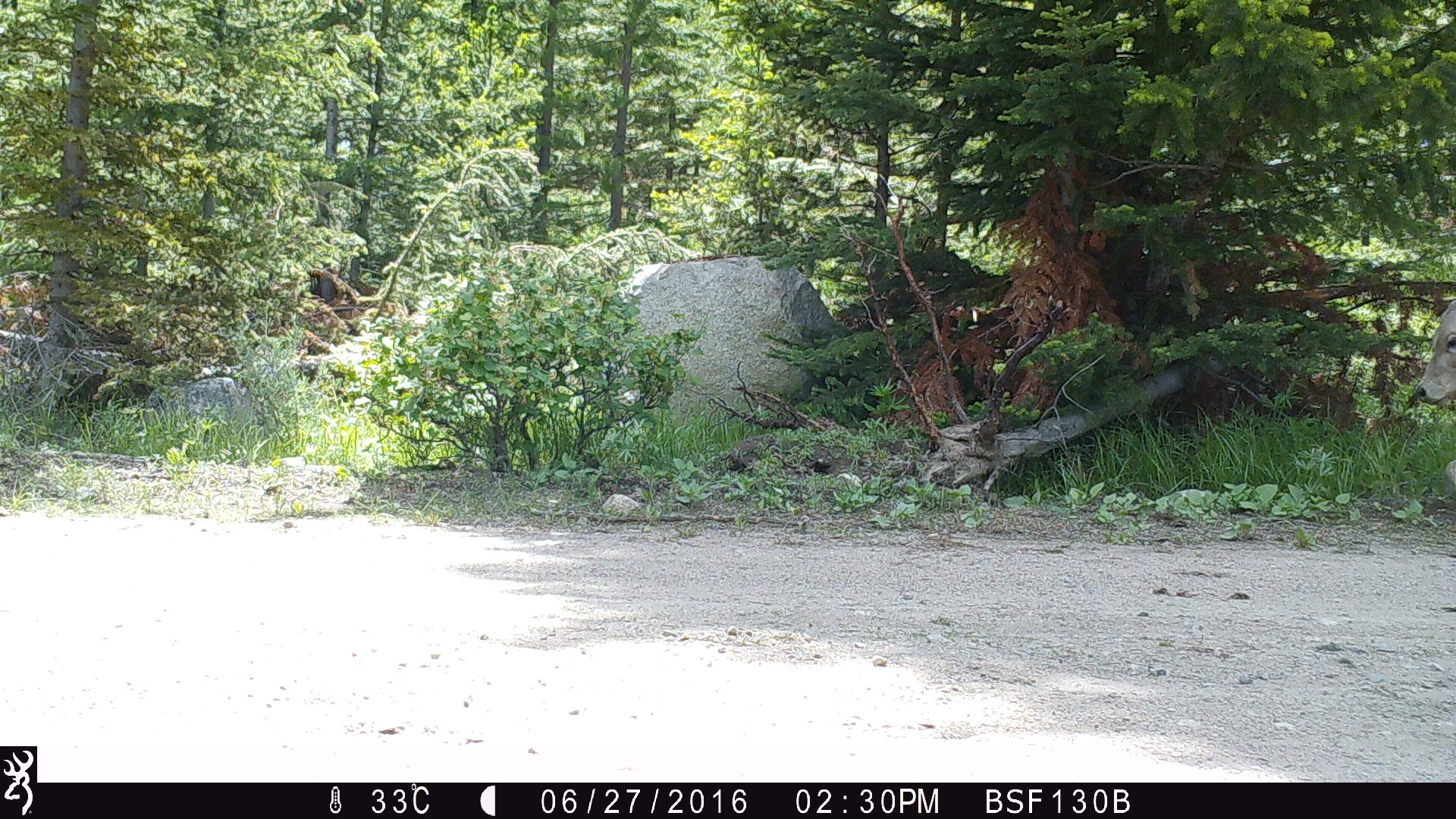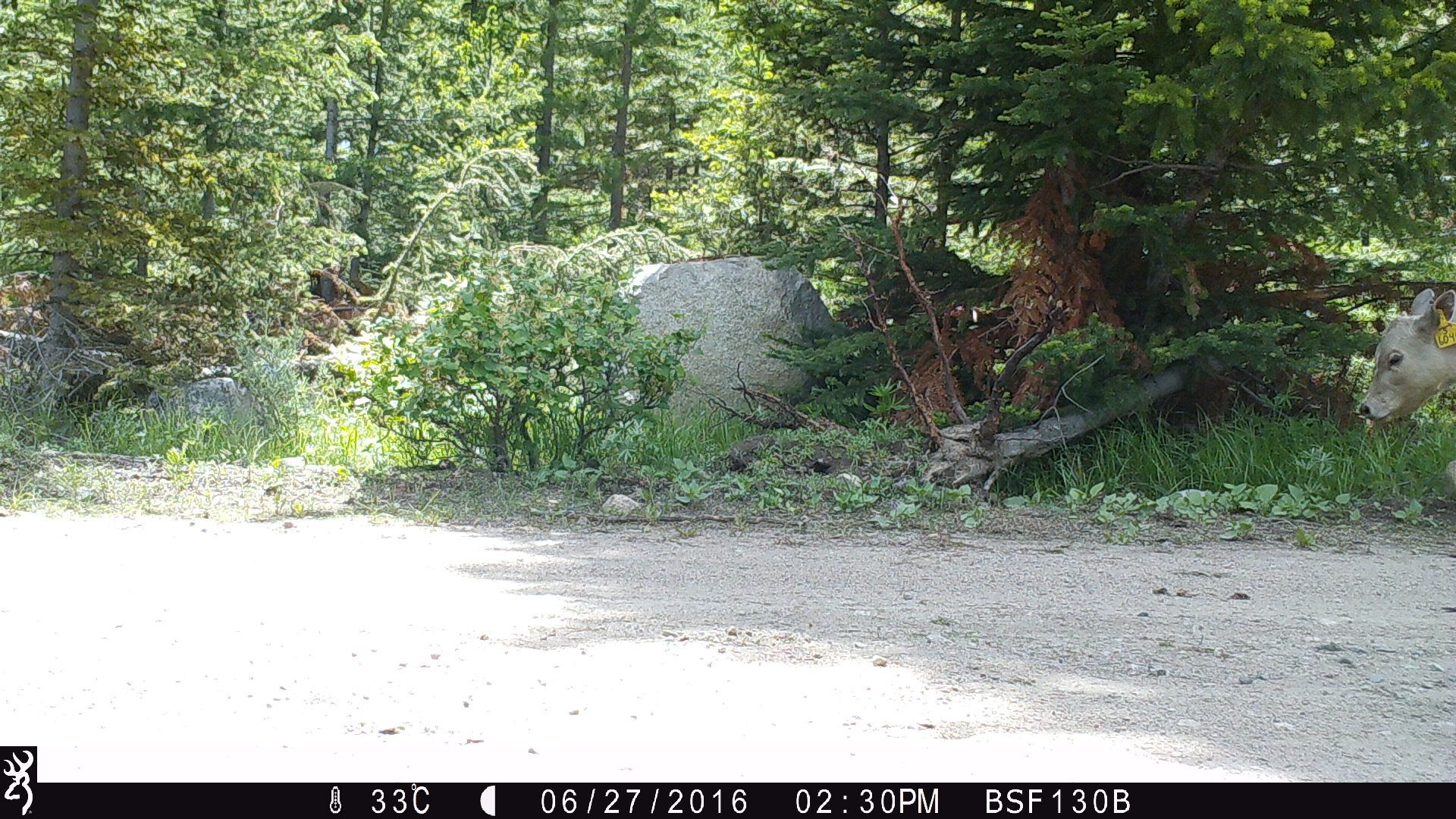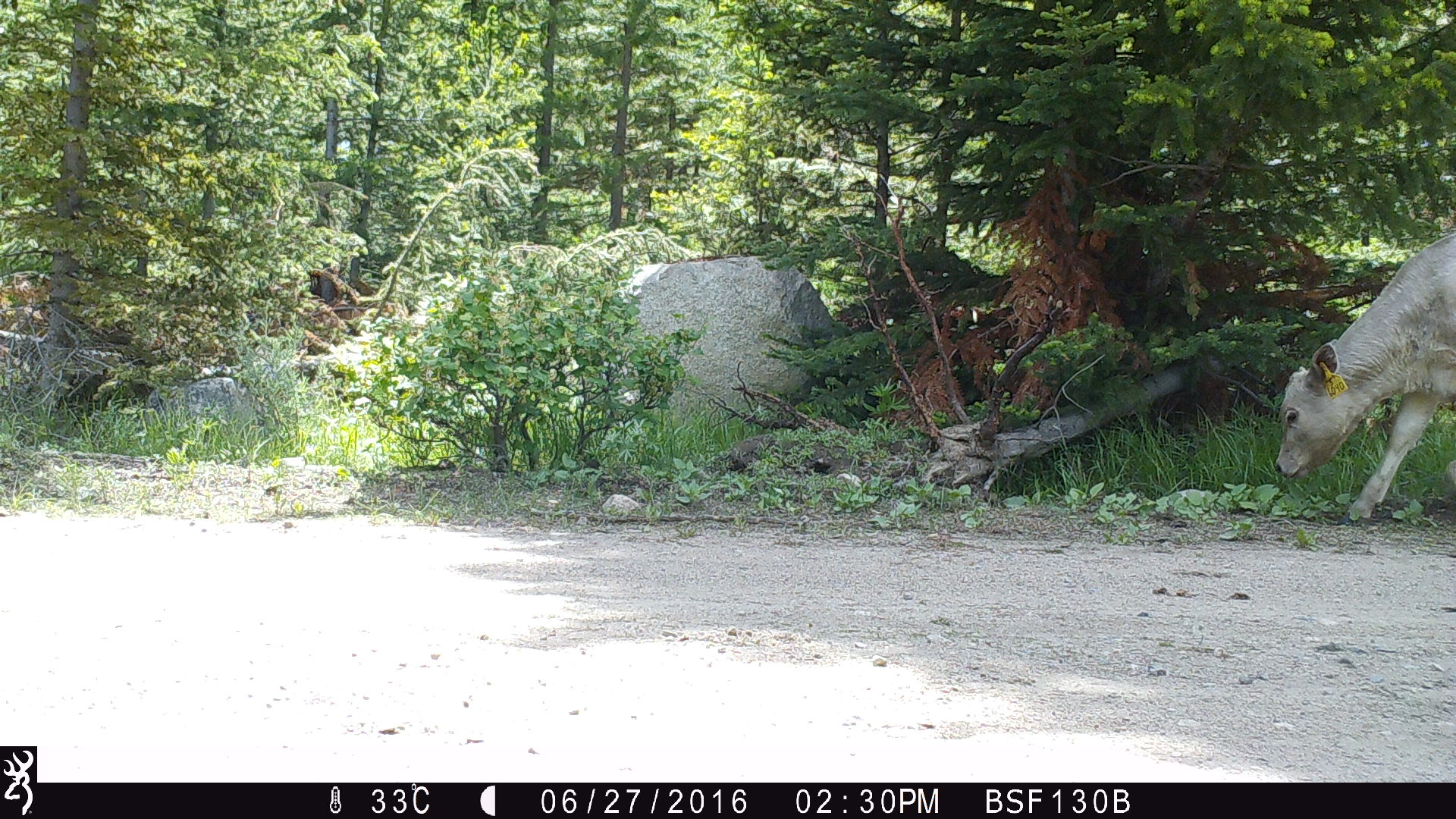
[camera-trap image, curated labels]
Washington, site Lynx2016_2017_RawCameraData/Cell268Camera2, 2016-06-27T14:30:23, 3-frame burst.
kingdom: Animalia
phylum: Chordata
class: Mammalia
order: Artiodactyla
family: Bovidae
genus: Bos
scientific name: Bos taurus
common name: domestic cattle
Domestic cattle (Bos taurus). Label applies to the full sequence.